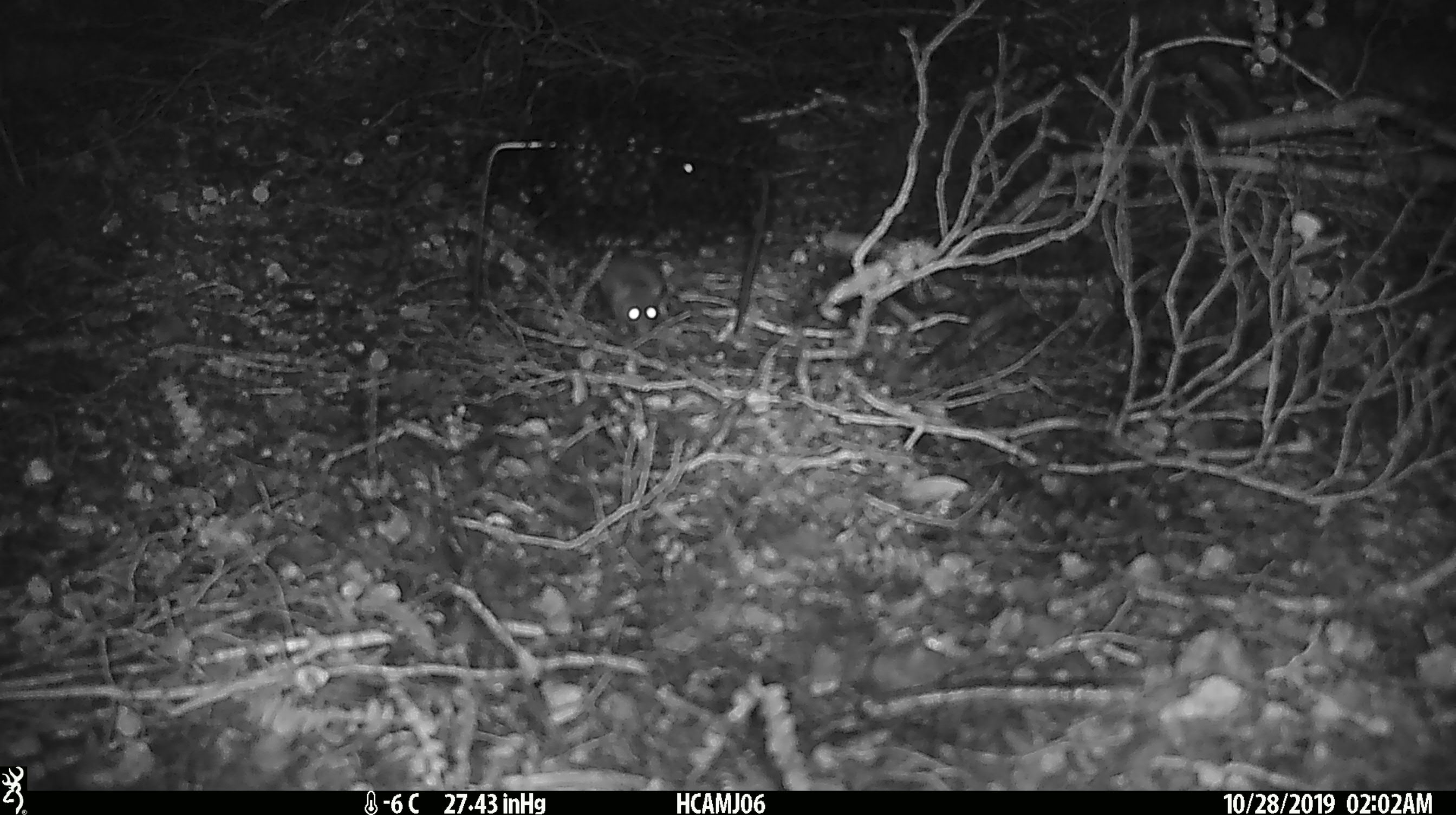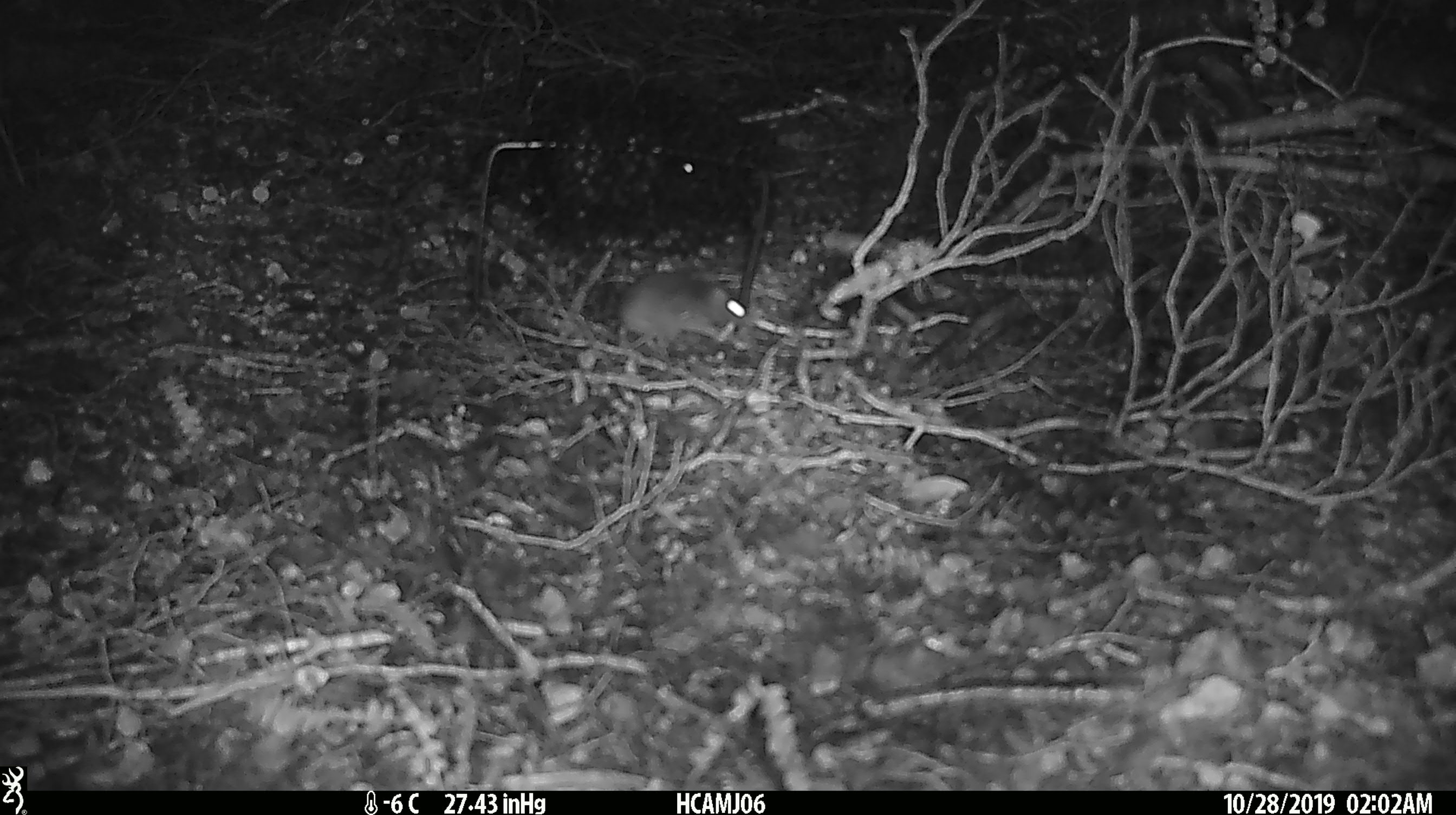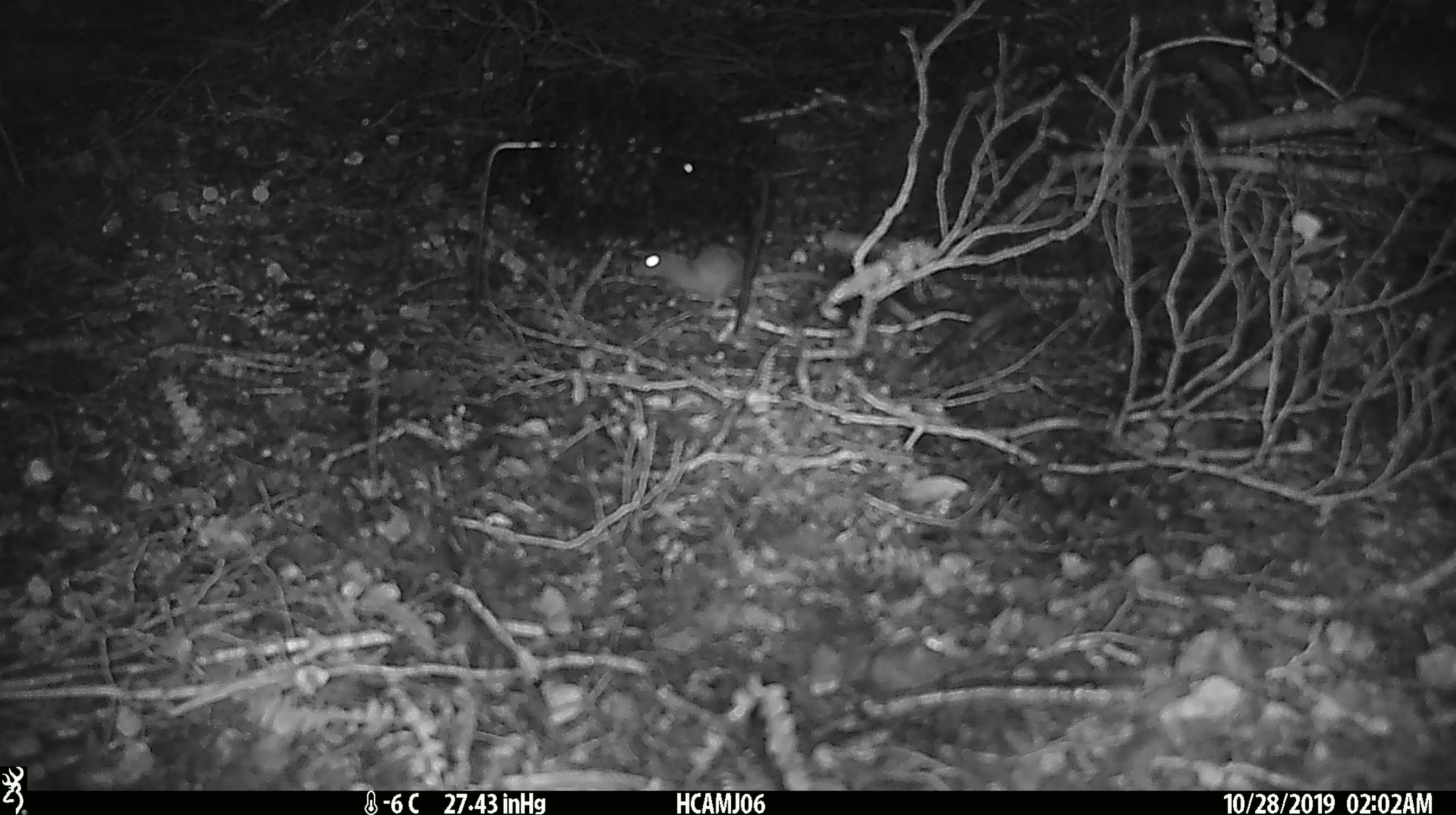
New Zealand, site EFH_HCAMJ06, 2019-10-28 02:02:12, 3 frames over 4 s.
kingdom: Animalia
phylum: Chordata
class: Mammalia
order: Rodentia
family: Muridae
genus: Mus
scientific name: Mus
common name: mouse